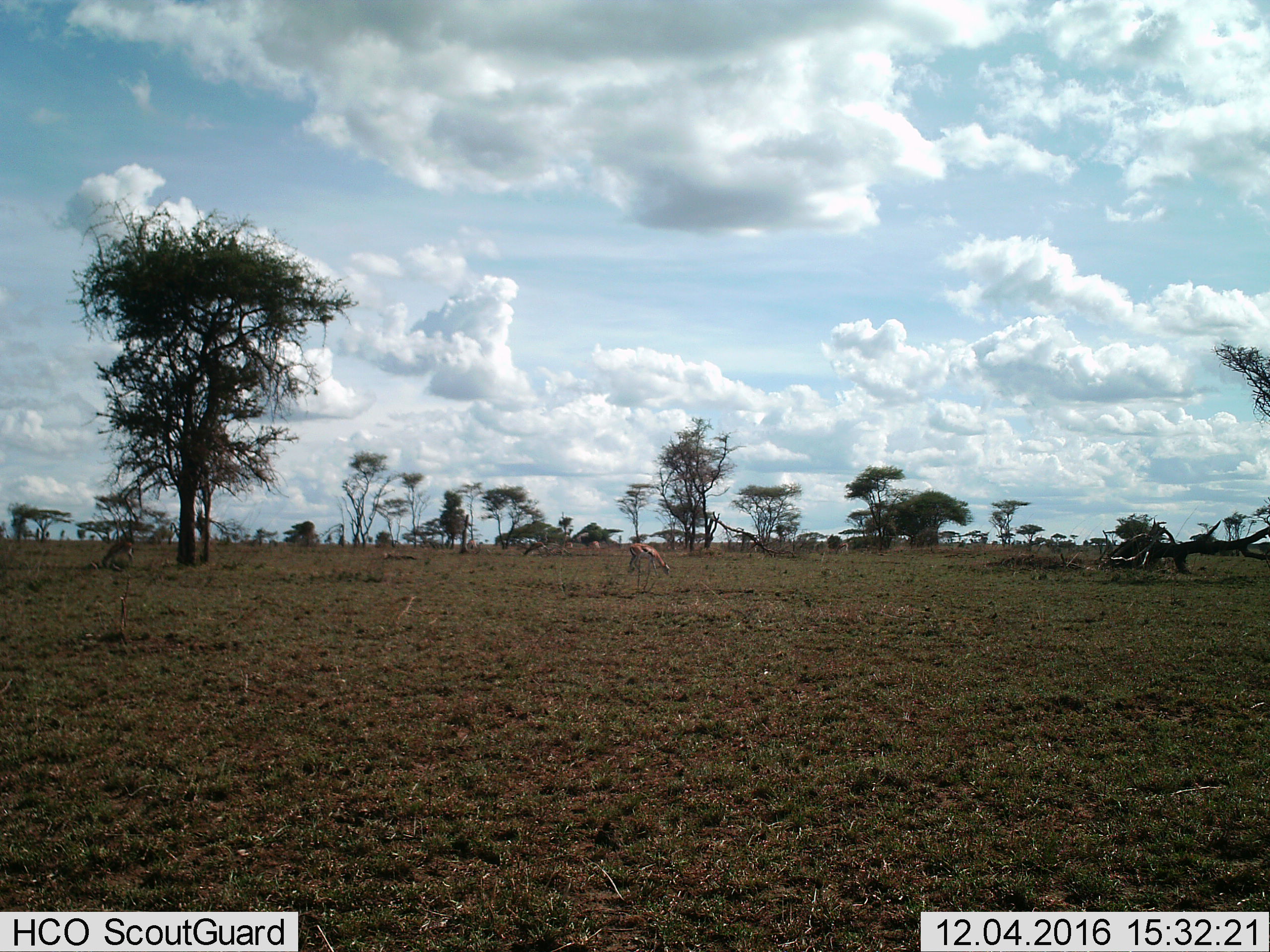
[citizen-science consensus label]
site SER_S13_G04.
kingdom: Animalia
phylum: Chordata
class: Mammalia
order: Artiodactyla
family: Bovidae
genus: Eudorcas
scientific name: Eudorcas thomsonii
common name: thomson's gazelle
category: gazellethomsons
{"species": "gazellethomsons (thomson's gazelle) (Eudorcas thomsonii)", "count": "1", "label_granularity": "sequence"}